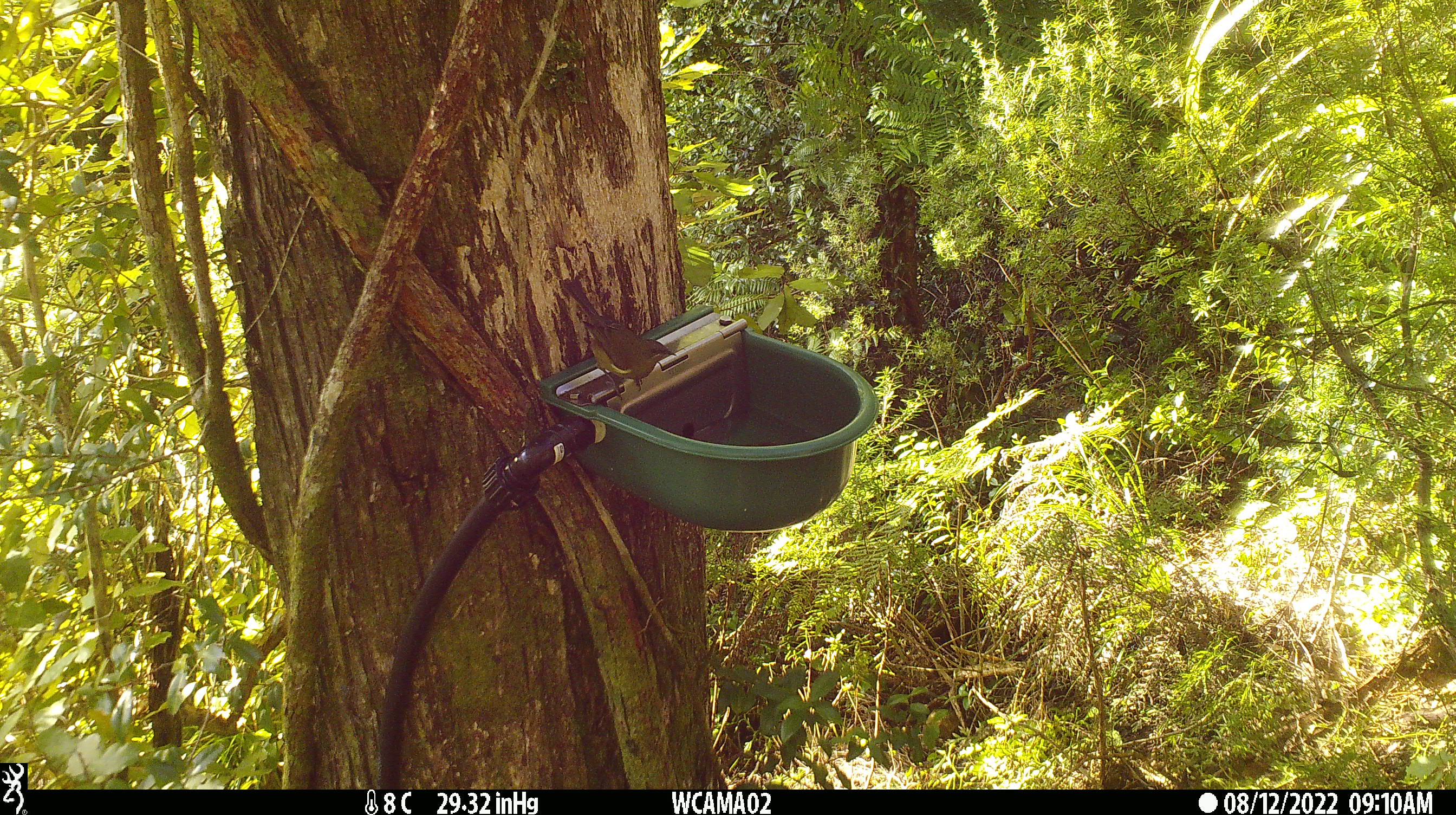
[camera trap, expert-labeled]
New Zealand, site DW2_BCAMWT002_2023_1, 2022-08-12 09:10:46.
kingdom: Animalia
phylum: Chordata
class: Aves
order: Passeriformes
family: Meliphagidae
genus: Anthornis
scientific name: Anthornis melanura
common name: new zealand bellbird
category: bellbird